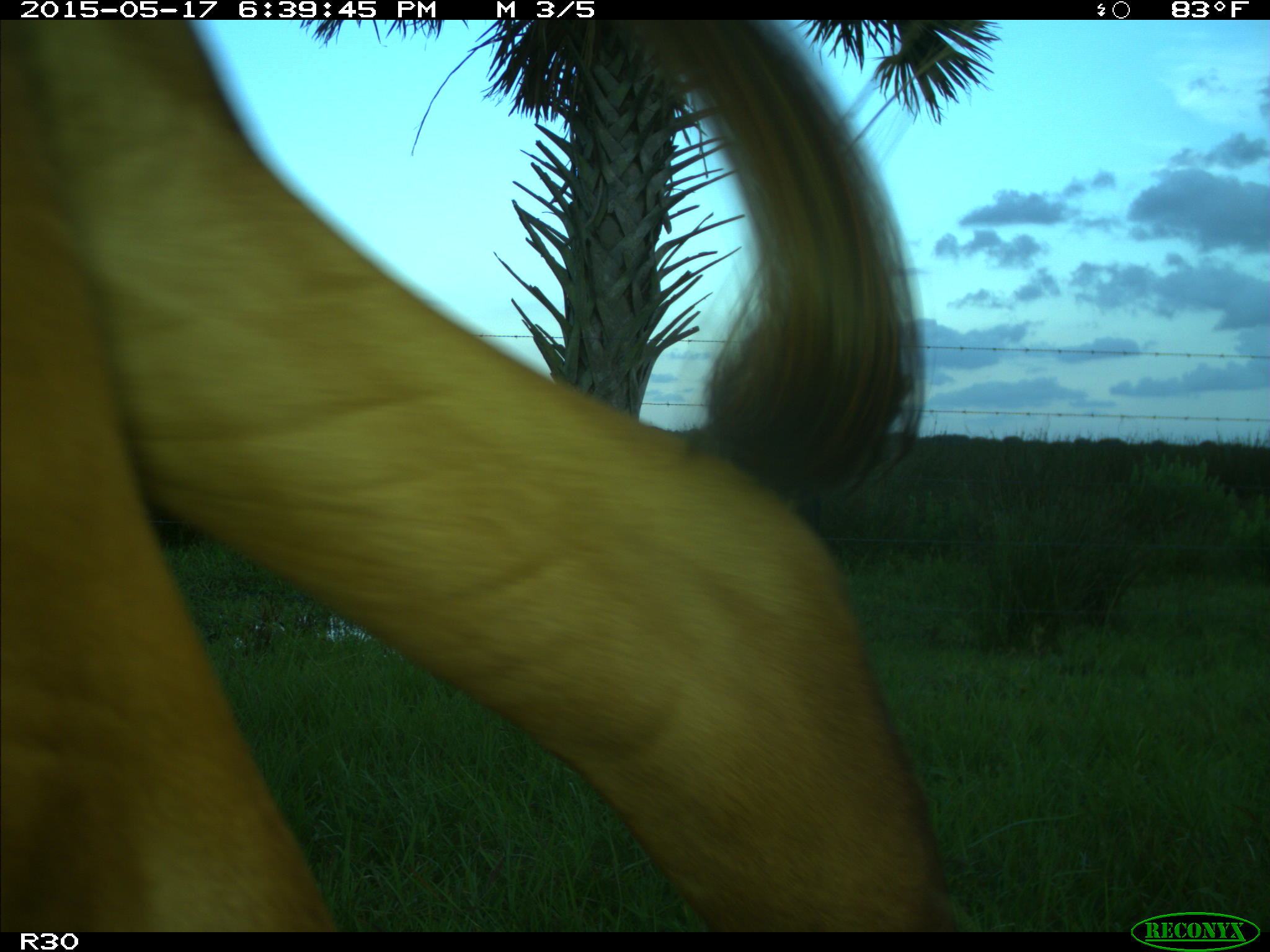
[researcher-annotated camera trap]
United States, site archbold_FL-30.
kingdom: Animalia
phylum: Chordata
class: Mammalia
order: Artiodactyla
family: Bovidae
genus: Bos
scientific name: Bos taurus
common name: domestic cow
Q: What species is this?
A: Bos taurus (domestic cow).